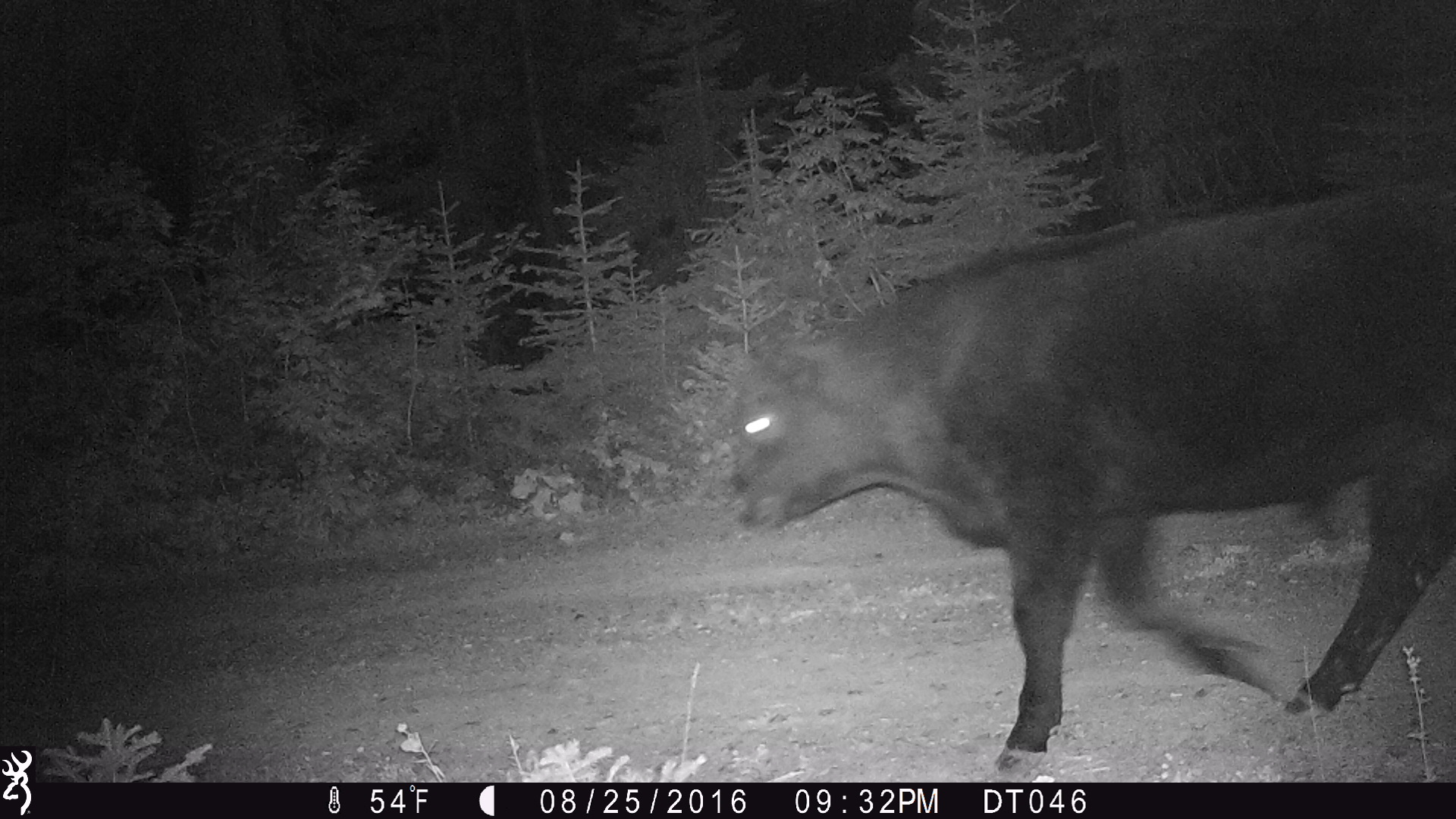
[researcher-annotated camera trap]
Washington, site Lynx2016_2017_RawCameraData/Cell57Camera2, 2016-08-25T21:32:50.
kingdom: Animalia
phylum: Chordata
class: Mammalia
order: Artiodactyla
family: Bovidae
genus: Bos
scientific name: Bos taurus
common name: domestic cattle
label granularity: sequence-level